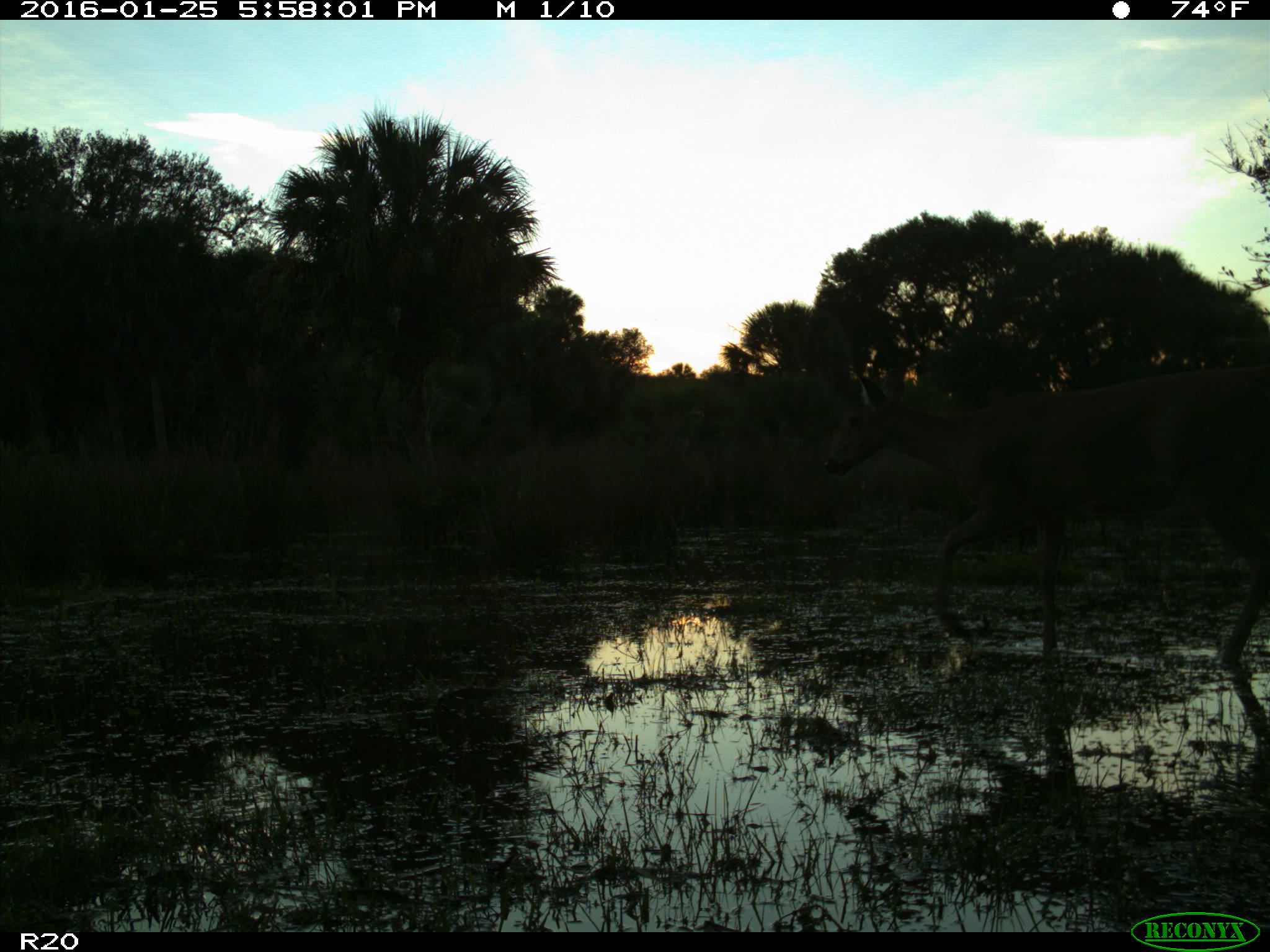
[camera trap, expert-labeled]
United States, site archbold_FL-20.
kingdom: Animalia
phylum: Chordata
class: Mammalia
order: Artiodactyla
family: Cervidae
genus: Odocoileus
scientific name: Odocoileus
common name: deer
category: unidentified deer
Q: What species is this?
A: Unidentified deer (deer) (Odocoileus).